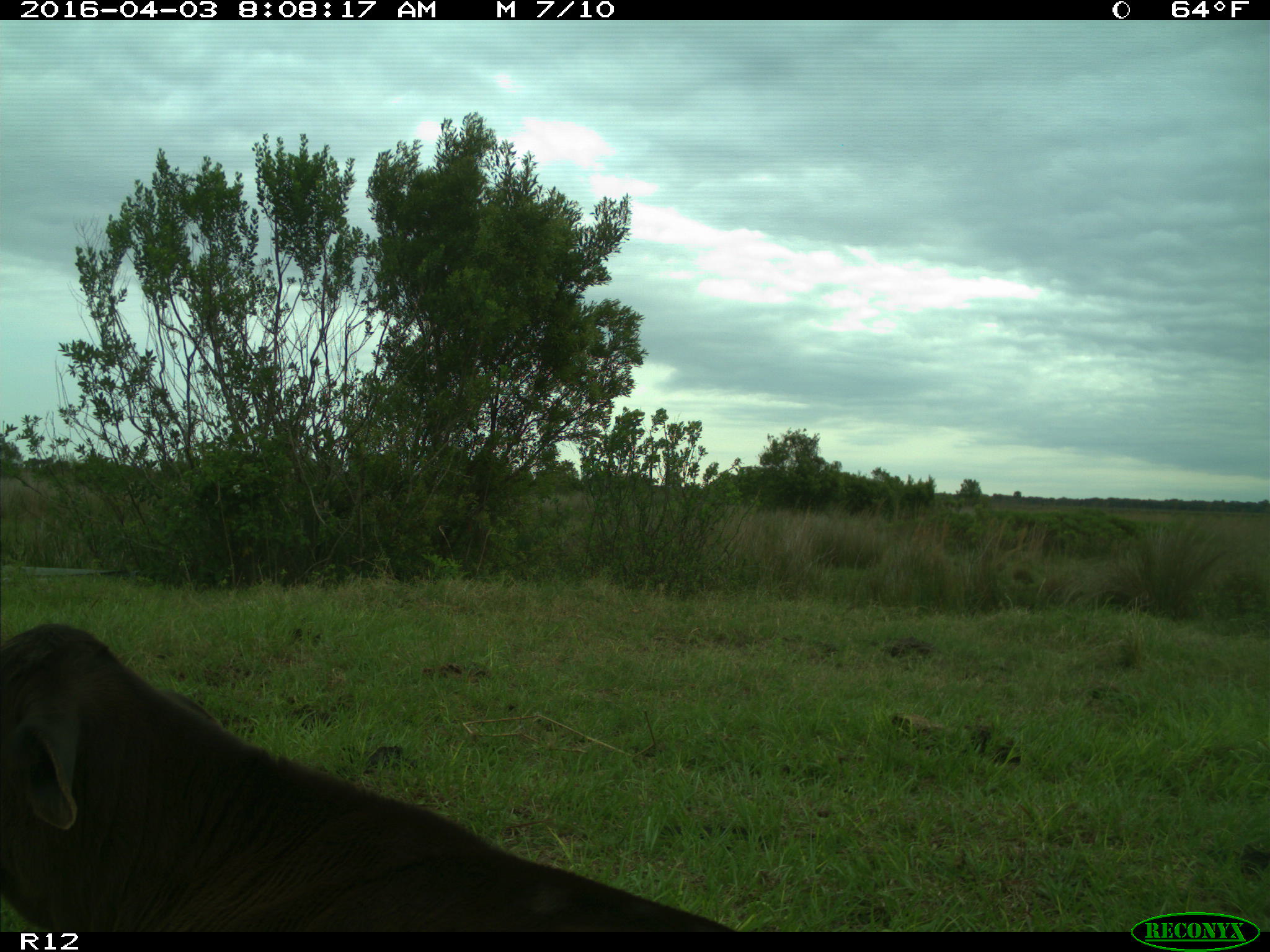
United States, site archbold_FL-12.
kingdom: Animalia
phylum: Chordata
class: Mammalia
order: Artiodactyla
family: Bovidae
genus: Bos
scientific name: Bos taurus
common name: domestic cow